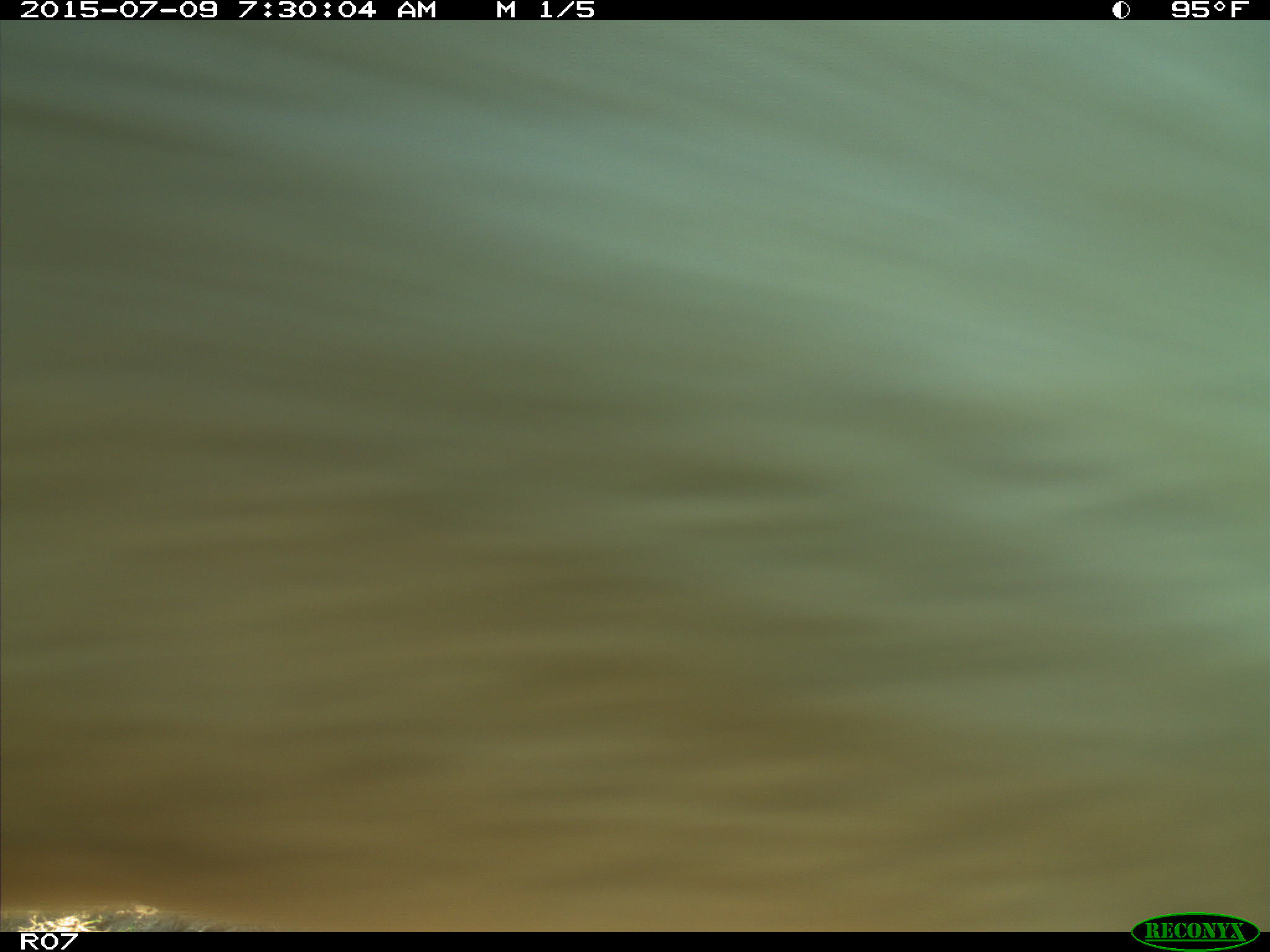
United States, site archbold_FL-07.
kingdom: Animalia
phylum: Chordata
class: Mammalia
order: Artiodactyla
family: Bovidae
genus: Bos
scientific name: Bos taurus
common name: domestic cow